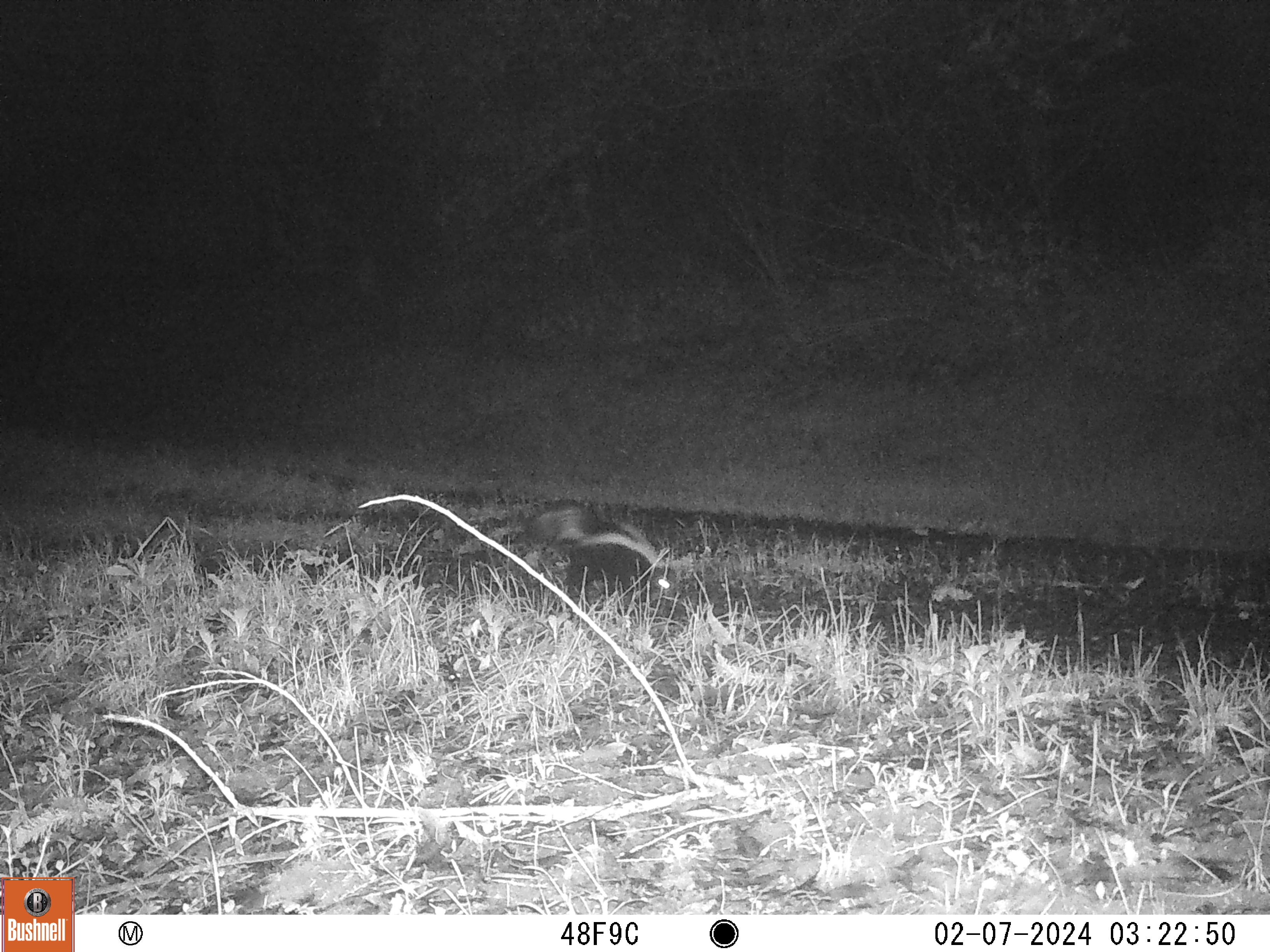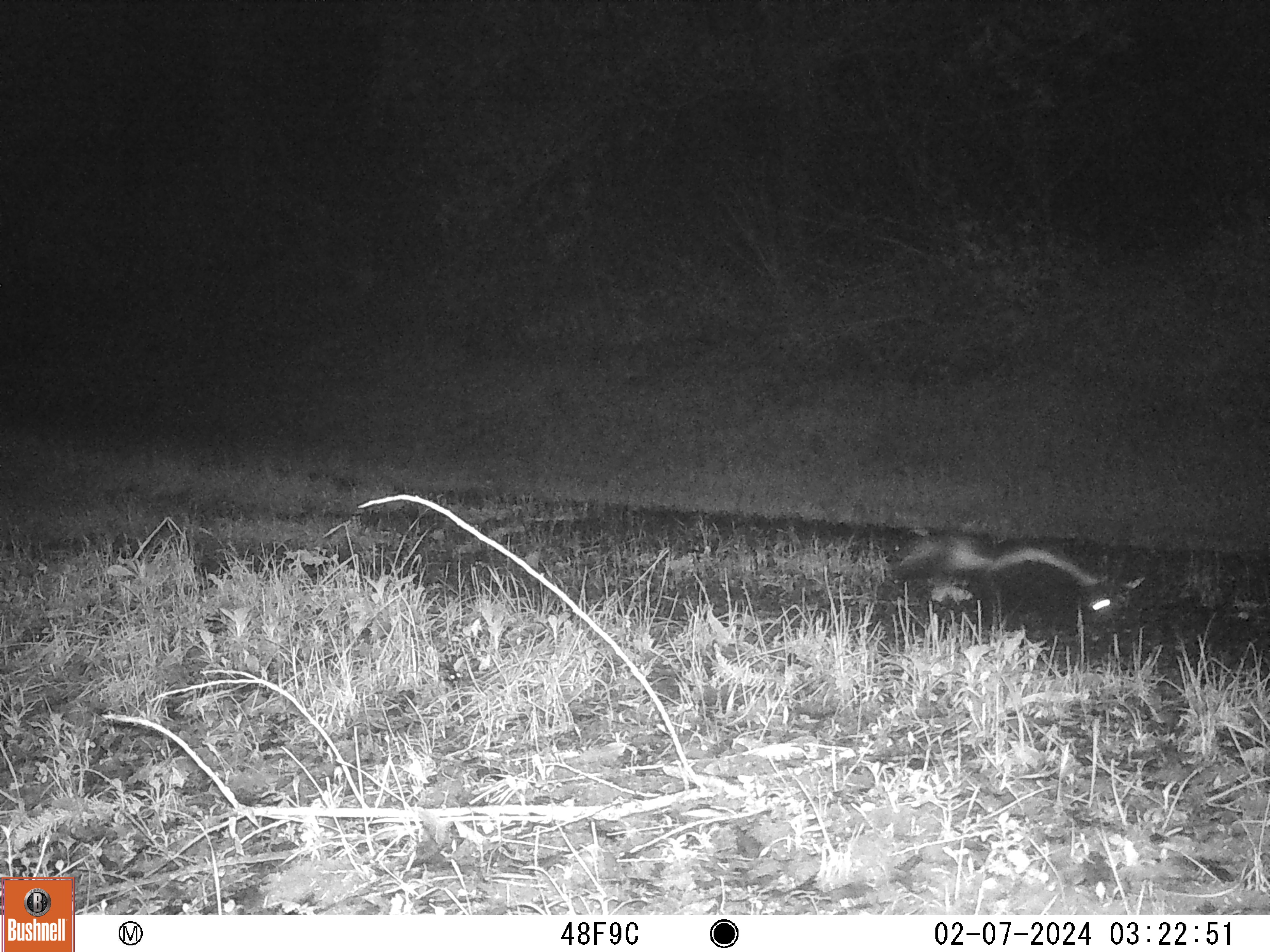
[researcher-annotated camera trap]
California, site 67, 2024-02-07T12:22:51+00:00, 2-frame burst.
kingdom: Animalia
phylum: Chordata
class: Mammalia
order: Carnivora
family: Mephitidae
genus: Mephitis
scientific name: Mephitis mephitis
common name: striped skunk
Striped skunk (Mephitis mephitis).